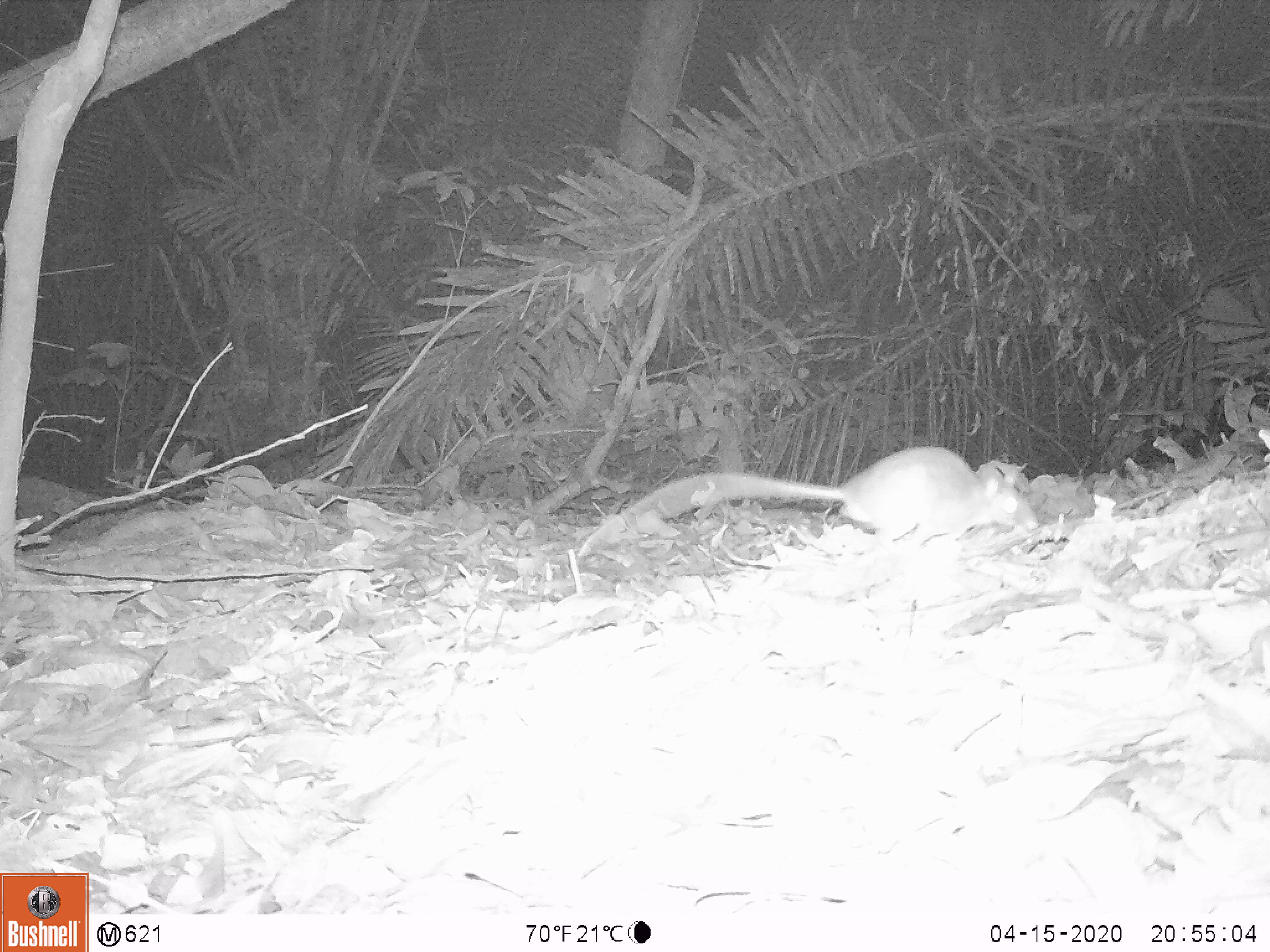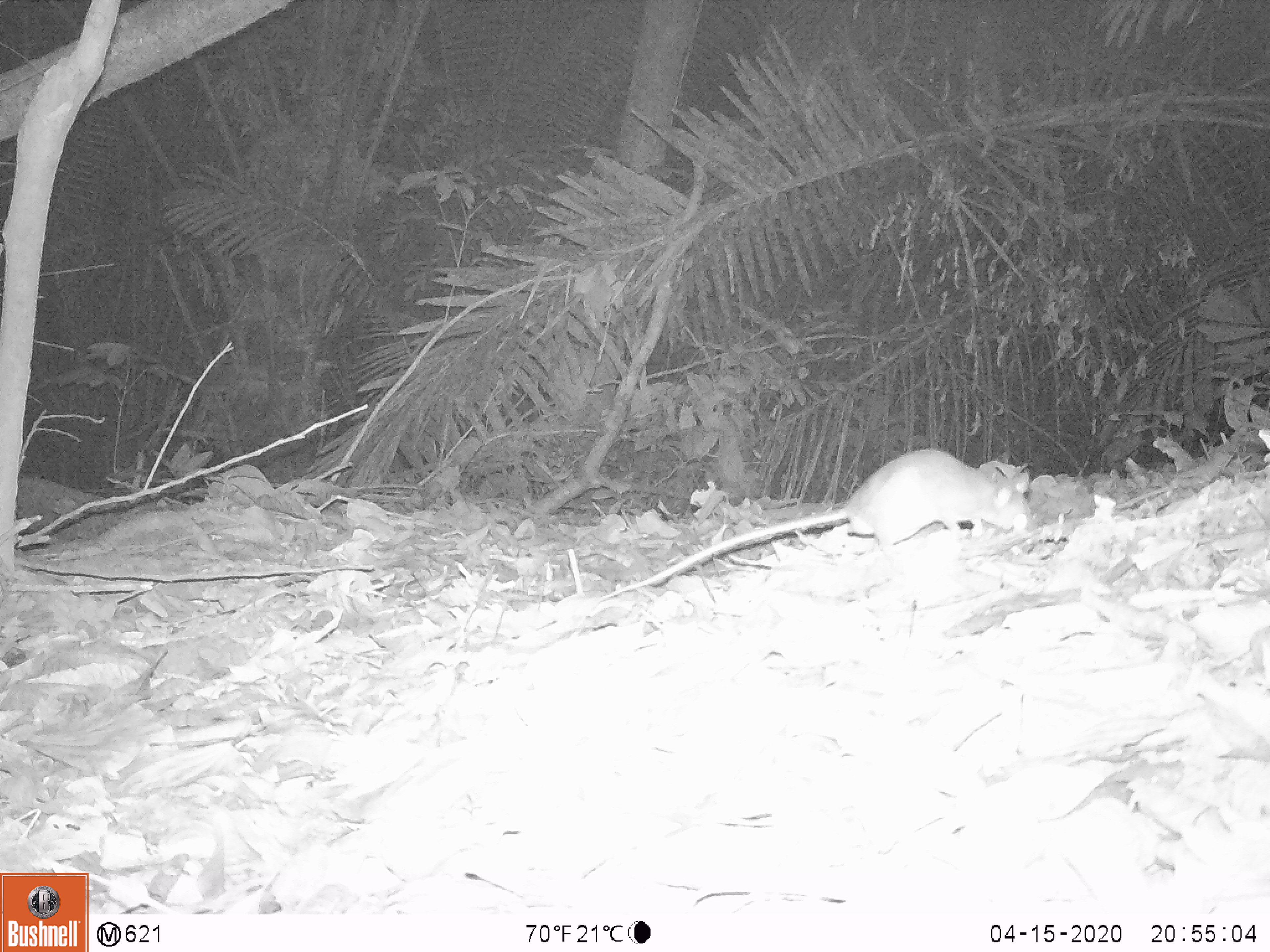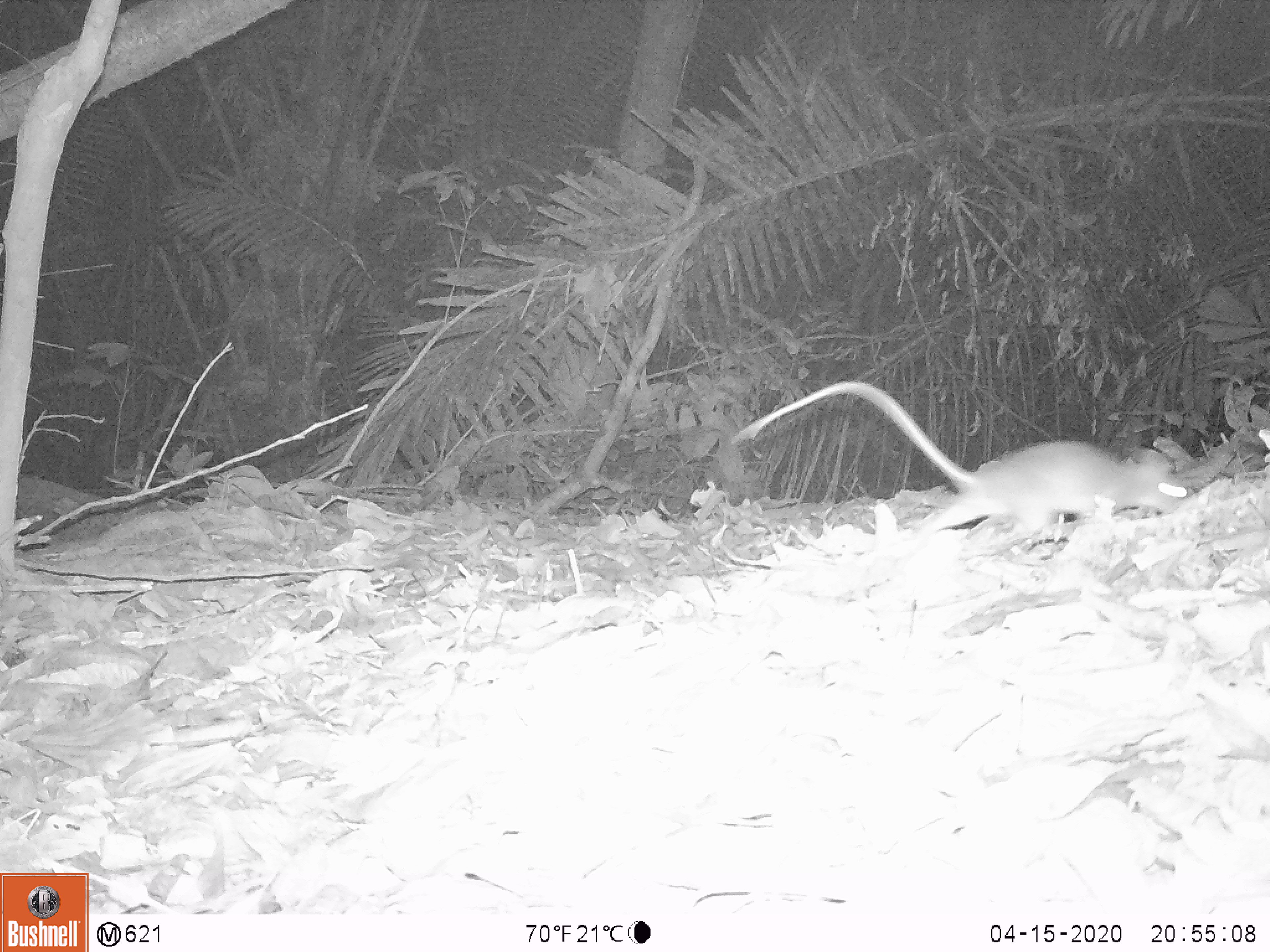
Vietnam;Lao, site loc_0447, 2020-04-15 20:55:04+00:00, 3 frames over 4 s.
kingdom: Animalia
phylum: Chordata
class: Mammalia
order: Rodentia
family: Muridae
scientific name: Muridae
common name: old-world mice and rats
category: unidentified murid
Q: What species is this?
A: Unidentified murid (old-world mice and rats) (Muridae).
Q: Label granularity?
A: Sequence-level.